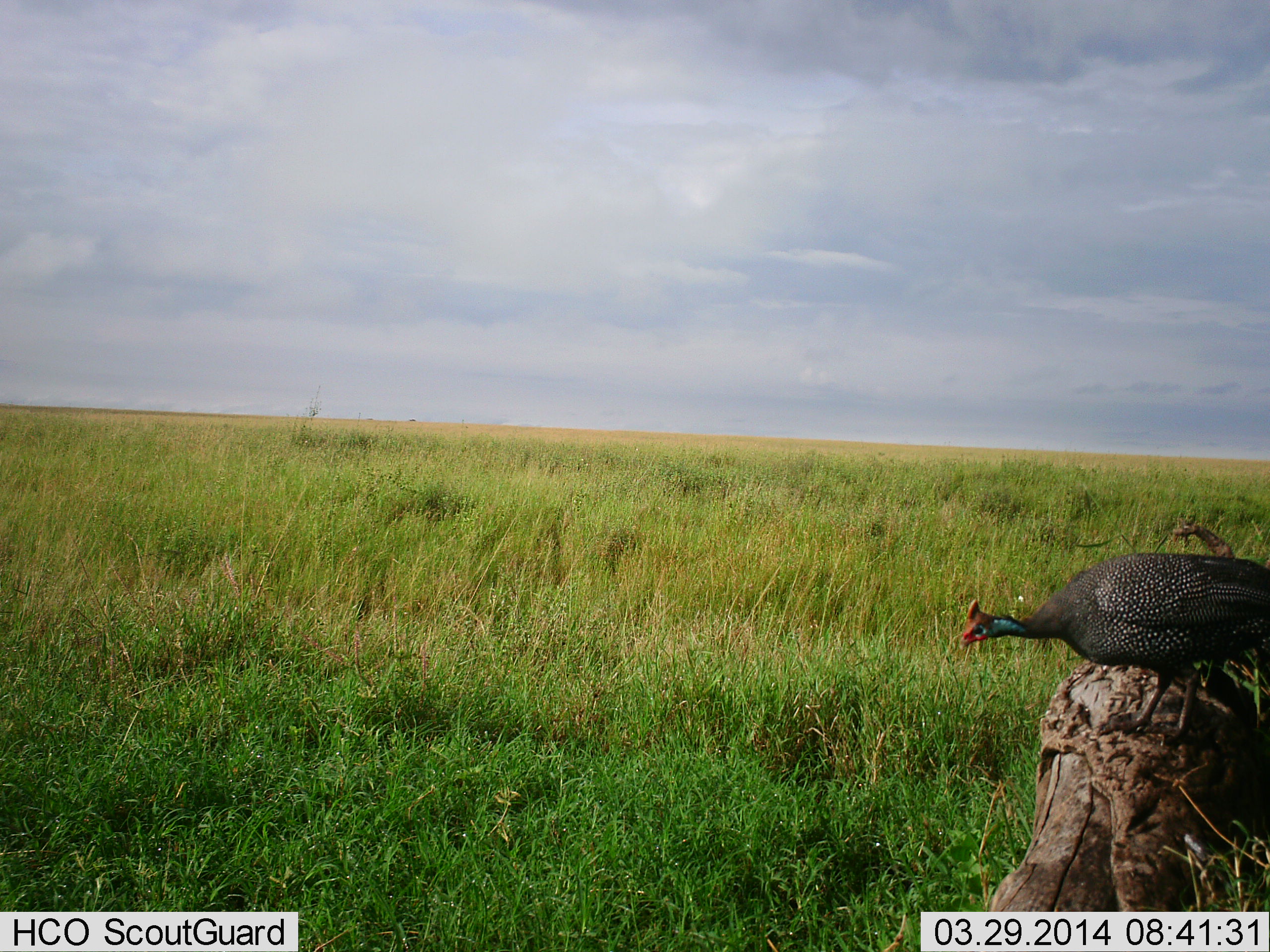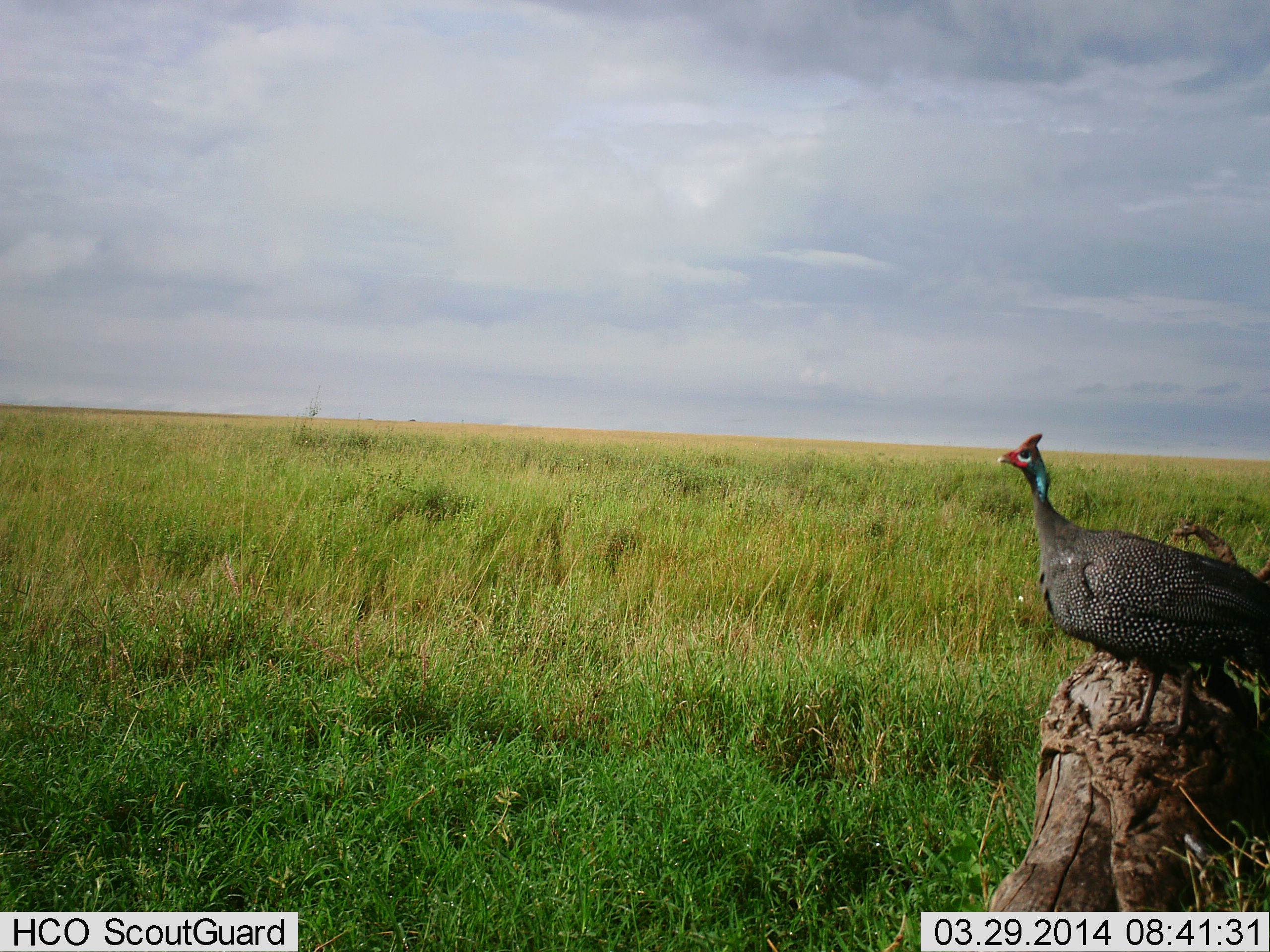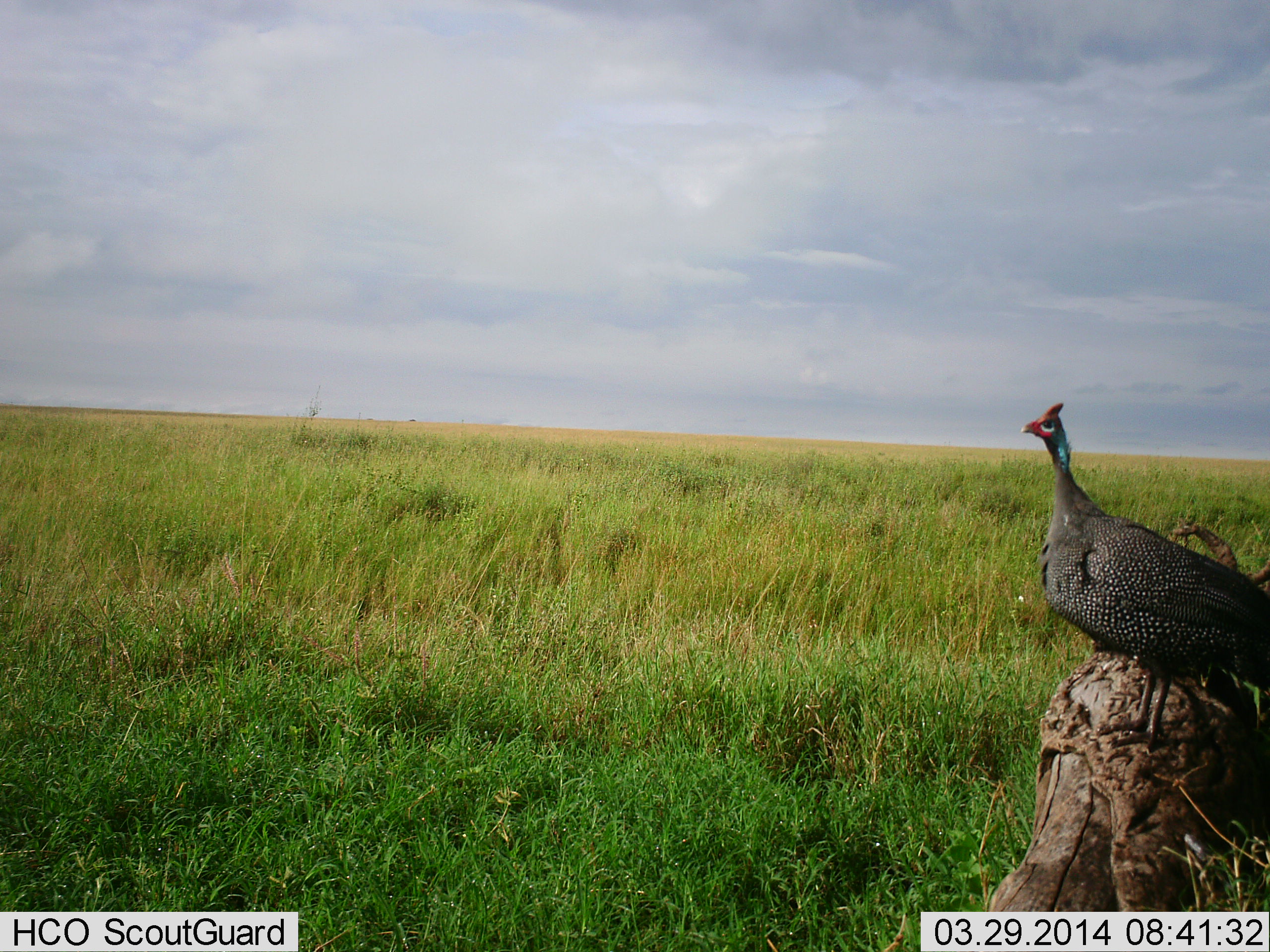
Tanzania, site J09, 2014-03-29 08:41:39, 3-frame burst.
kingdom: Animalia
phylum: Chordata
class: Aves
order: Galliformes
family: Numididae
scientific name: Numididae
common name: guinea fowl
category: guineafowl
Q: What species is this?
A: Guineafowl (guinea fowl) (Numididae).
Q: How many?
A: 1.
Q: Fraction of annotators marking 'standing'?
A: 90%.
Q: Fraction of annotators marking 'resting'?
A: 0%.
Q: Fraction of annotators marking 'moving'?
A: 0%.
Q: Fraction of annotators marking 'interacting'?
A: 10%.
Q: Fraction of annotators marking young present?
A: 0%.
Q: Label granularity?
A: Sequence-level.